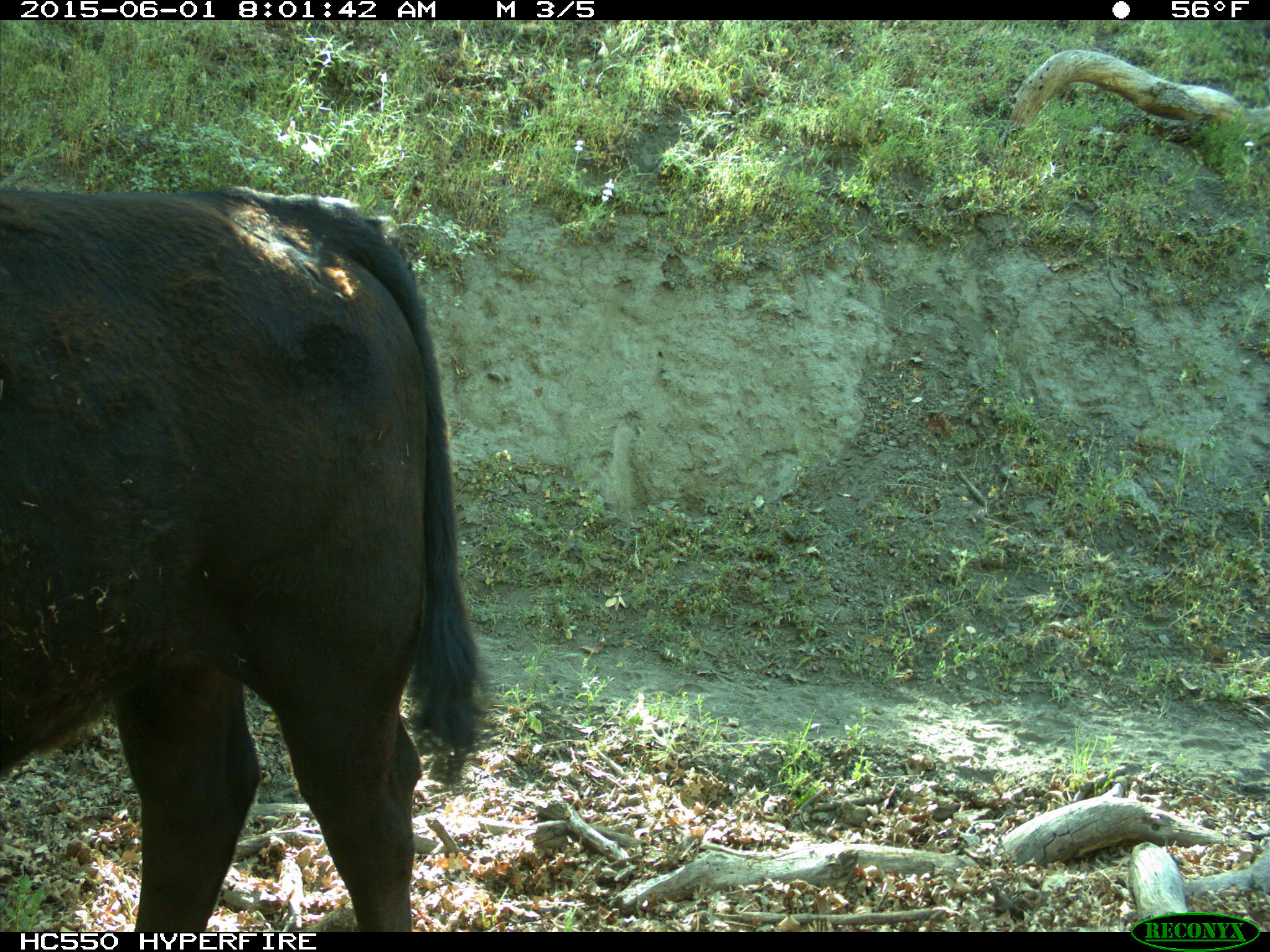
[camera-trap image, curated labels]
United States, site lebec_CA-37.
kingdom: Animalia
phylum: Chordata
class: Mammalia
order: Artiodactyla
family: Bovidae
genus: Bos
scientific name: Bos taurus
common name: domestic cow